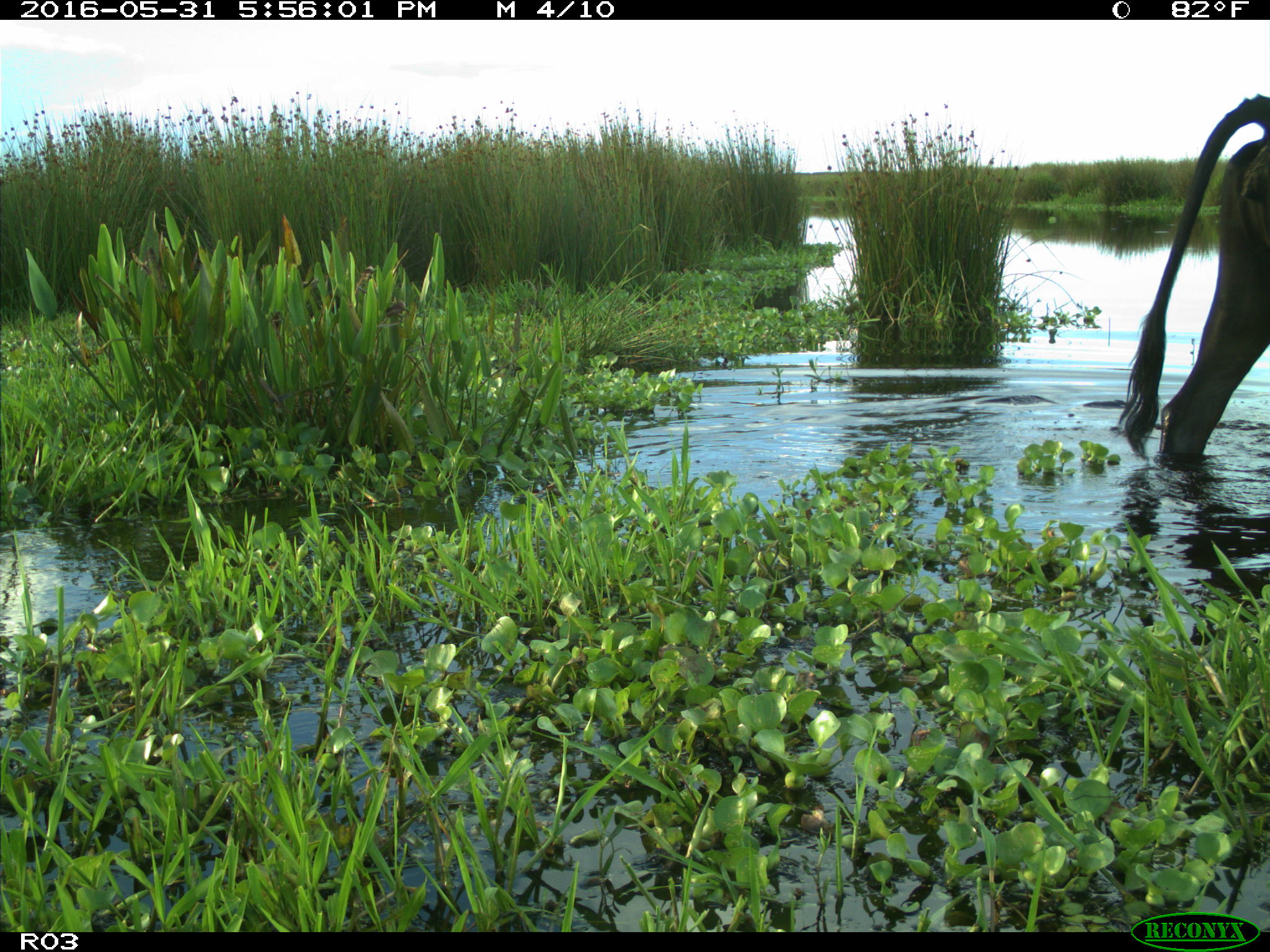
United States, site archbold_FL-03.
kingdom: Animalia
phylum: Chordata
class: Mammalia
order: Artiodactyla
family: Bovidae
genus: Bos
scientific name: Bos taurus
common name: domestic cow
Bos taurus (domestic cow).